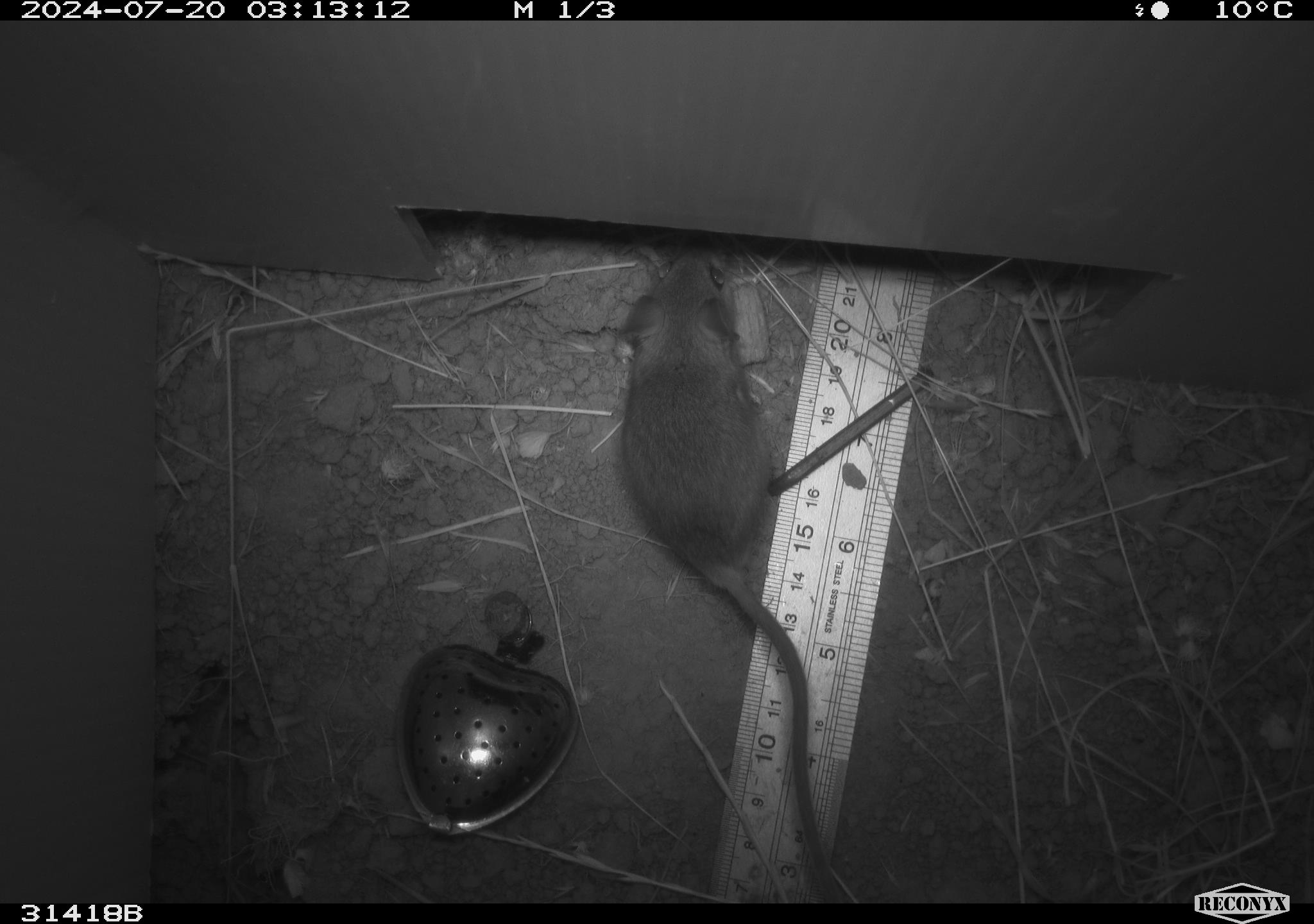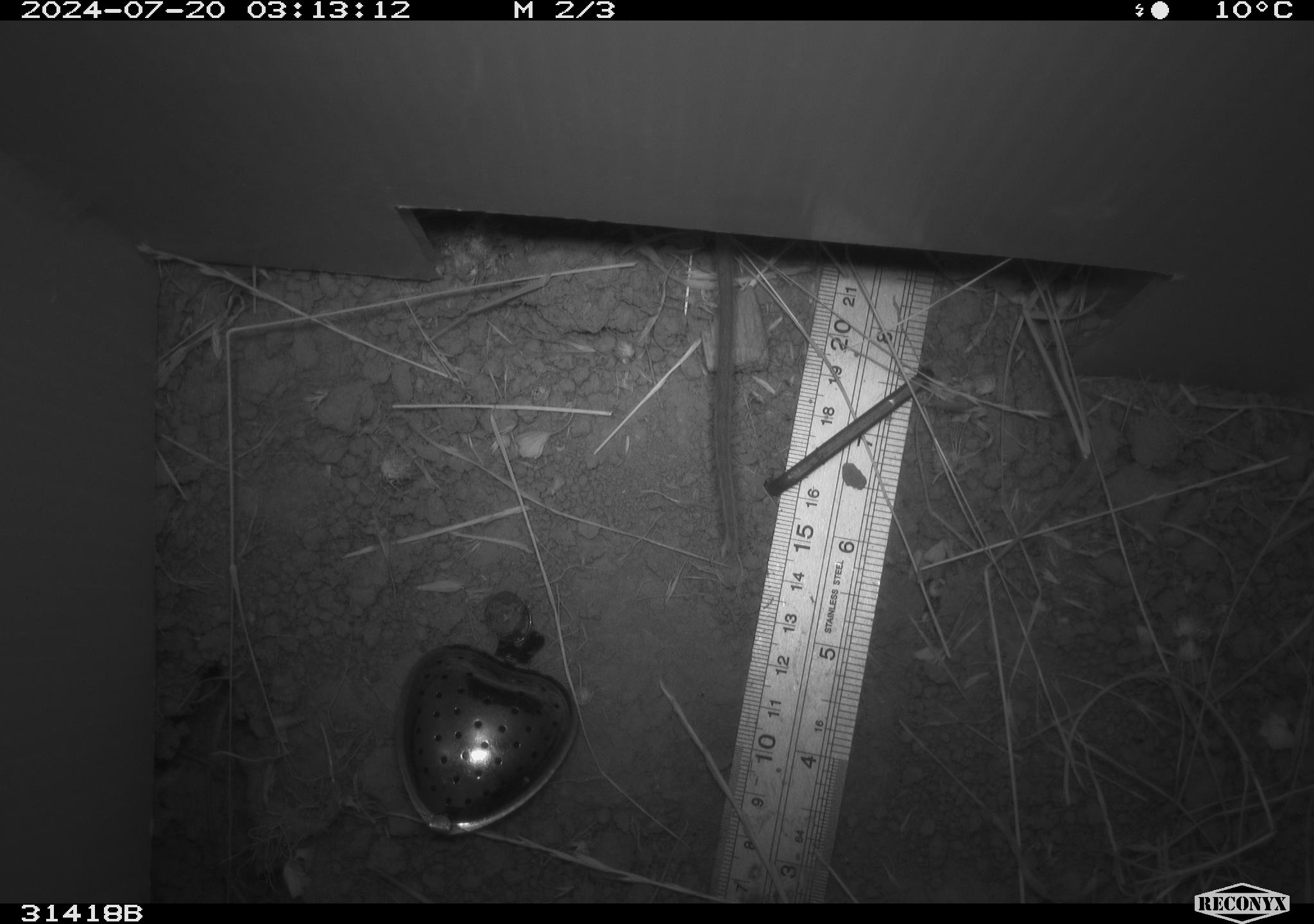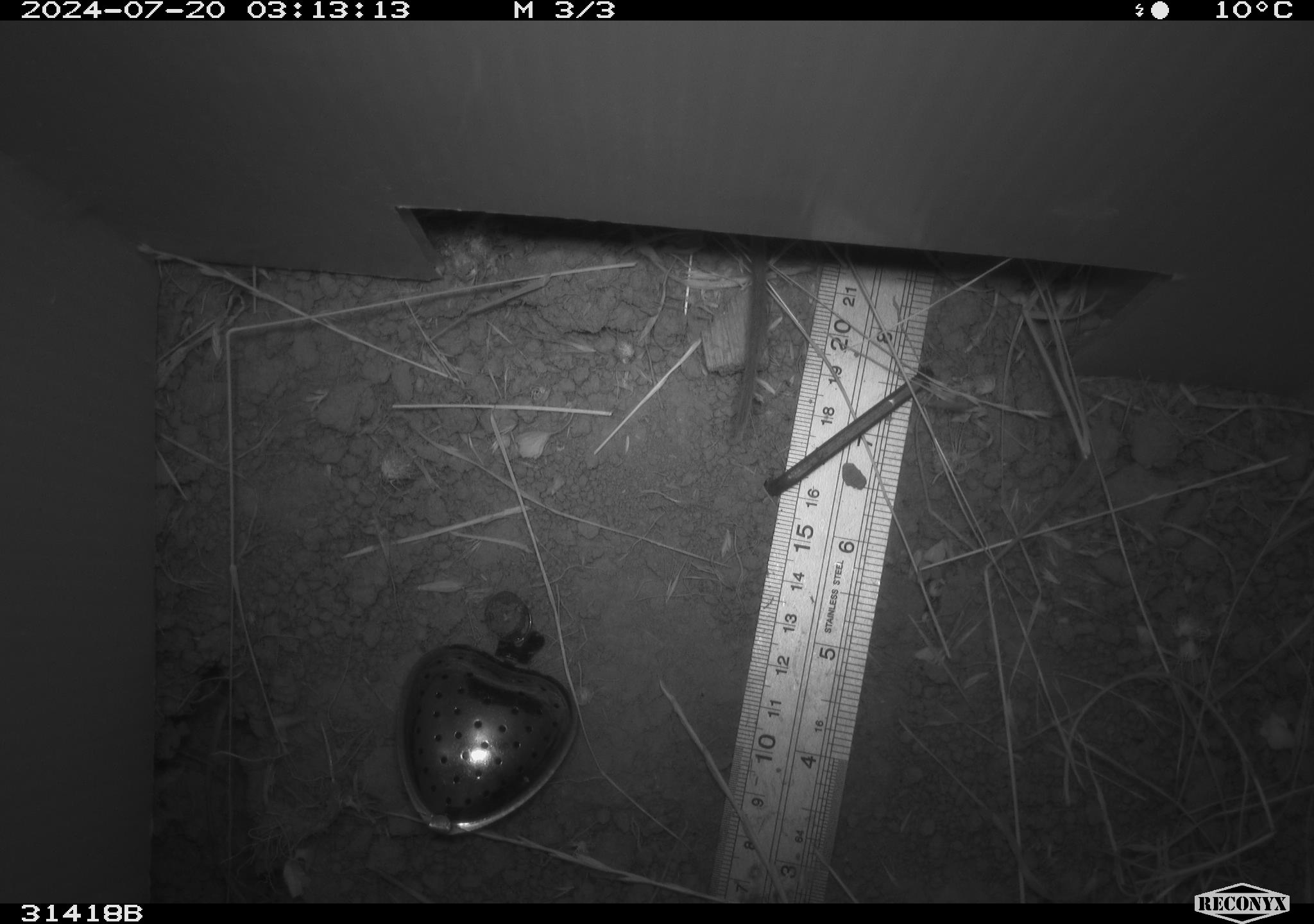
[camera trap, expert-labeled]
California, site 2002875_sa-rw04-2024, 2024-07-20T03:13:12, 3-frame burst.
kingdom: Animalia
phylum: Chordata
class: Mammalia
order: Rodentia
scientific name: Rodentia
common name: mouse species